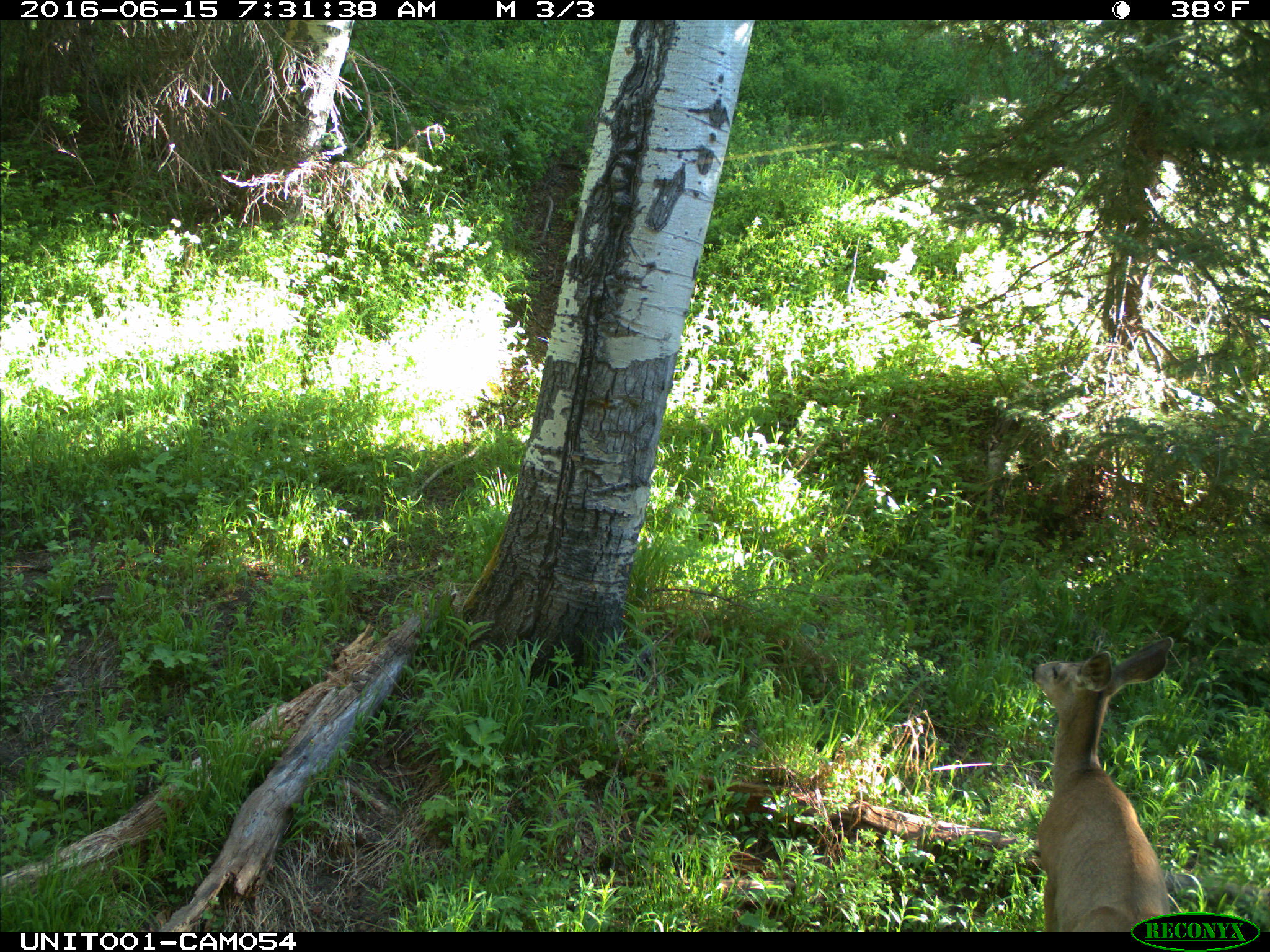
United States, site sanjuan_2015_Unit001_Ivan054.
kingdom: Animalia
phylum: Chordata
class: Mammalia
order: Artiodactyla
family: Cervidae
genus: Odocoileus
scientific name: Odocoileus hemionus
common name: mule deer